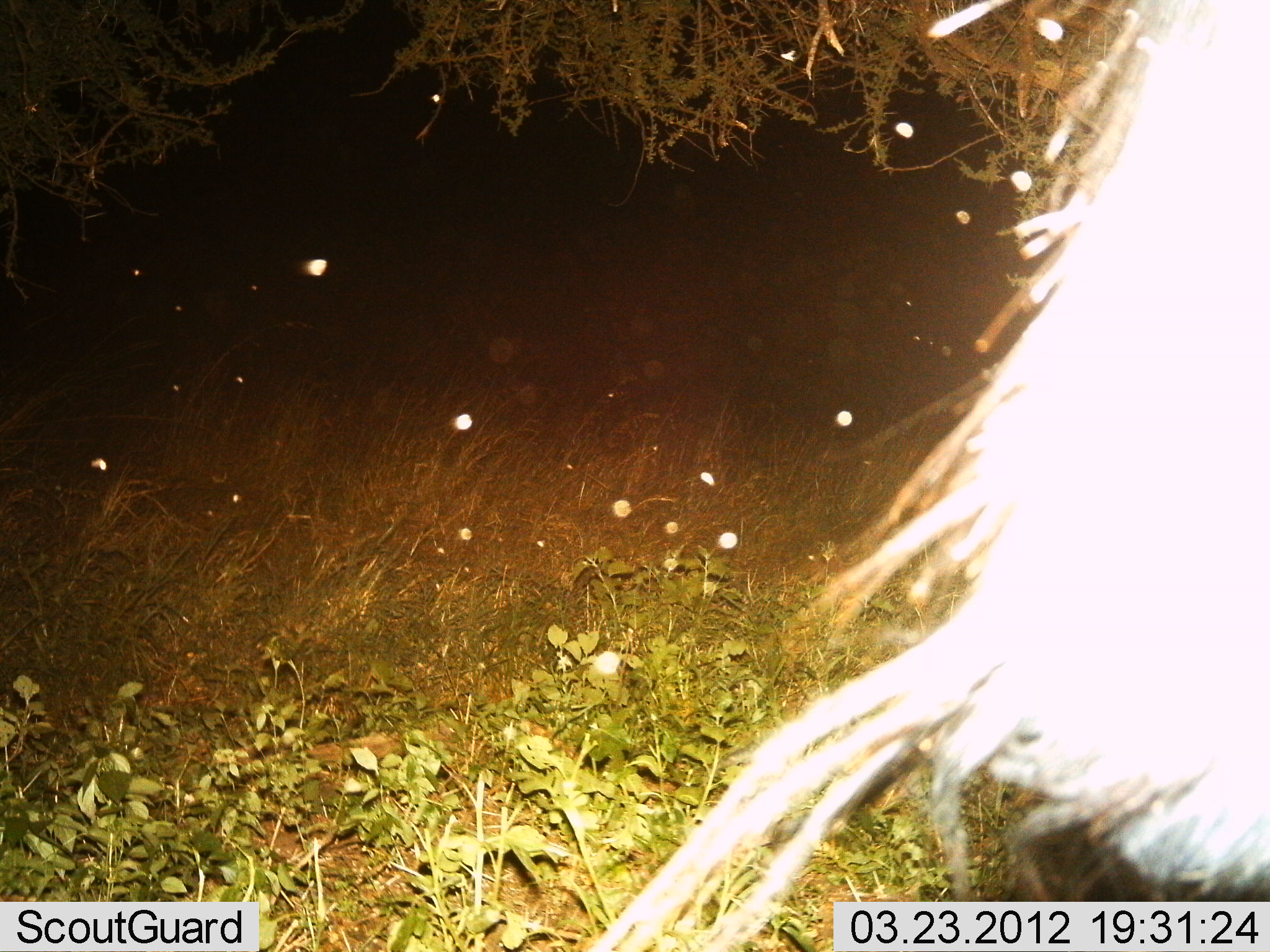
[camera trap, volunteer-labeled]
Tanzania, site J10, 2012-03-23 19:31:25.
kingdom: Animalia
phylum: Chordata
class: Mammalia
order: Artiodactyla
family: Bovidae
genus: Connochaetes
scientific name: Connochaetes taurinus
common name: blue wildebeest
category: wildebeest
Wildebeest (blue wildebeest) (Connochaetes taurinus), count 1. Behavior (volunteer vote fractions): standing 93%, resting 7%, moving 0%, interacting 0%. Young present (vote fraction): 0%. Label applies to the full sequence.